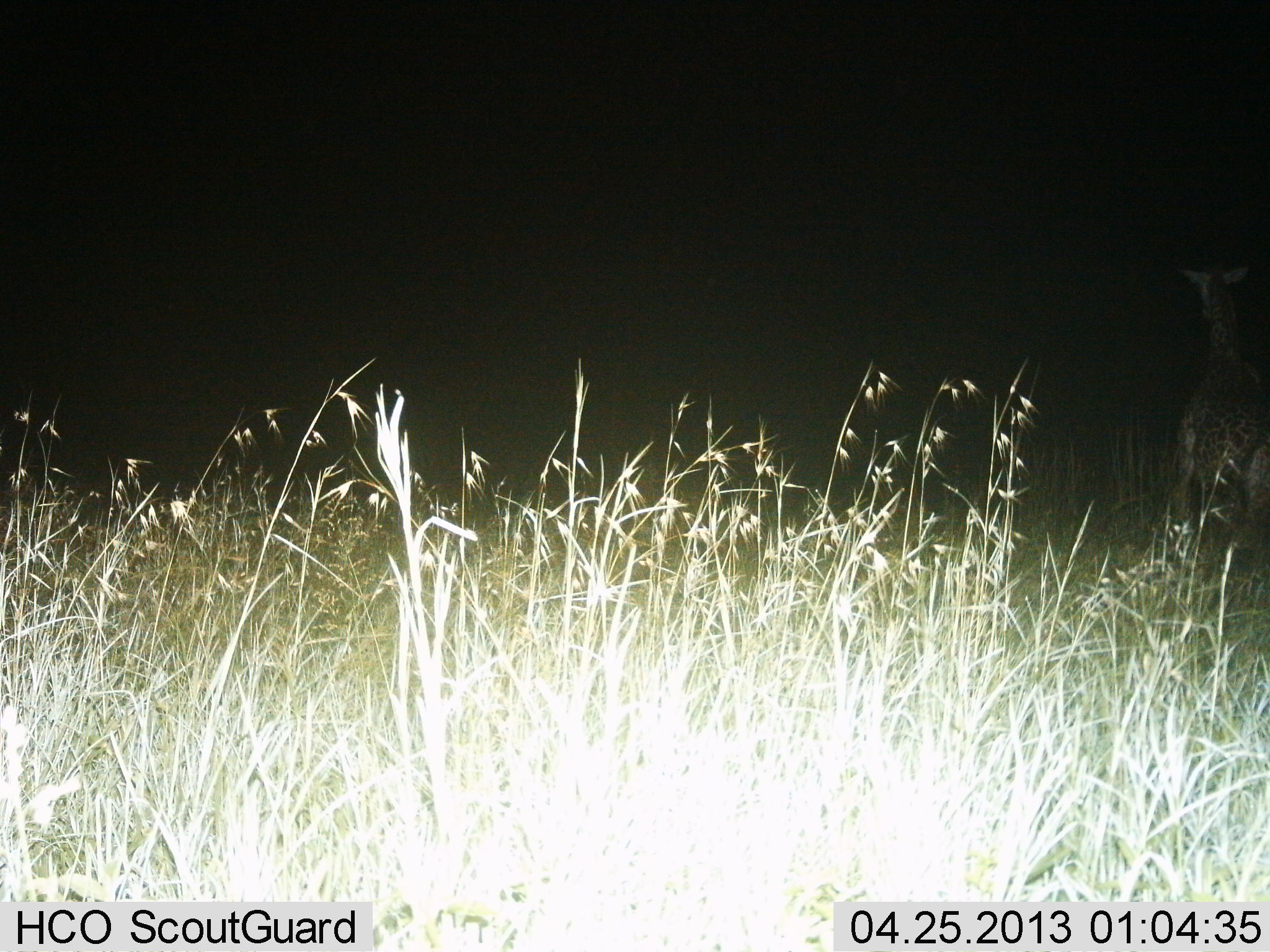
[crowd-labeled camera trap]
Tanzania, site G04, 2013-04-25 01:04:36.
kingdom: Animalia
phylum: Chordata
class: Mammalia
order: Artiodactyla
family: Giraffidae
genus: Giraffa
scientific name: Giraffa camelopardalis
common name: giraffe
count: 1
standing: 56%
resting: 11%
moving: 33%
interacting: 0%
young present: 6%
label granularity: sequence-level